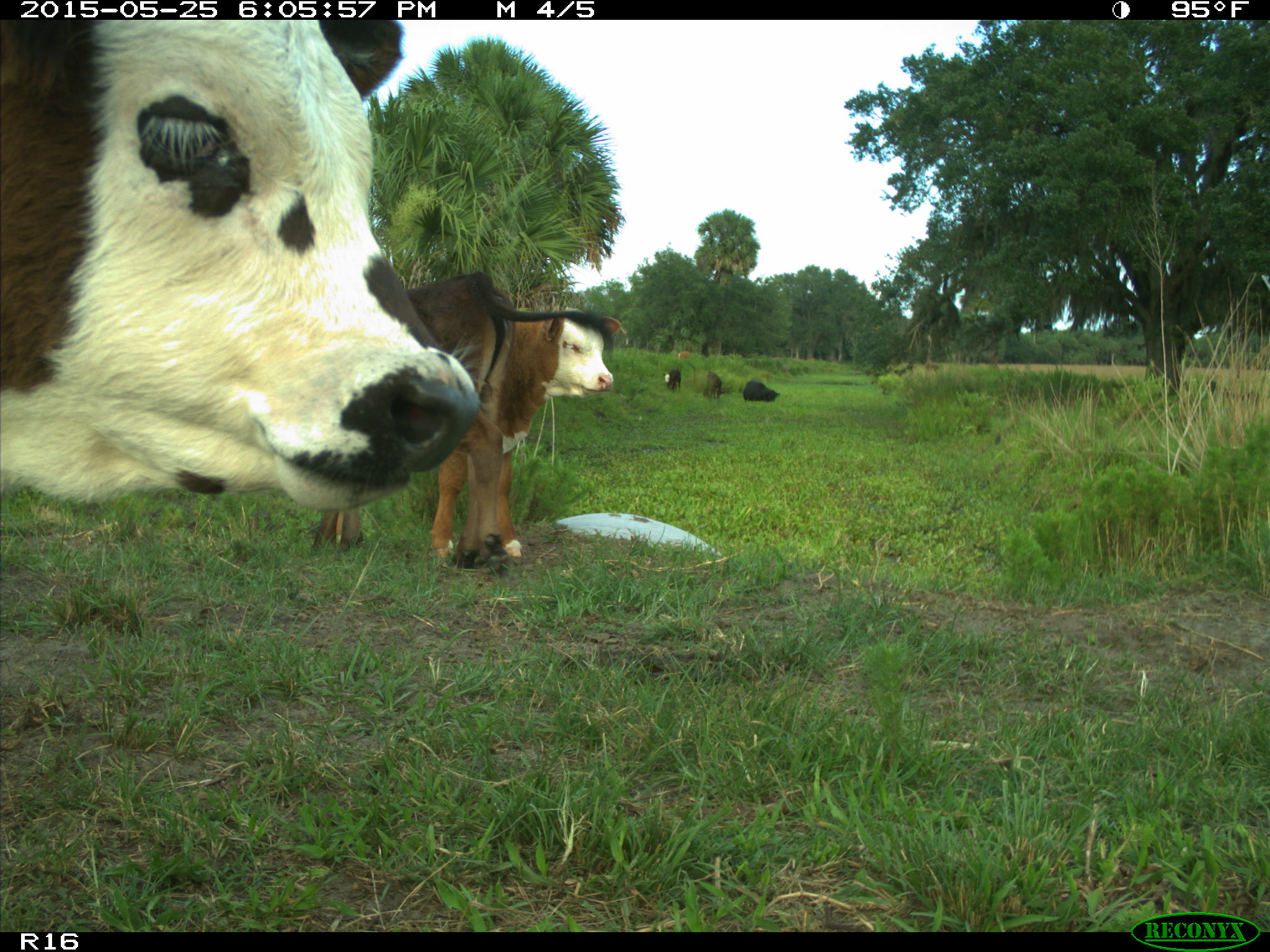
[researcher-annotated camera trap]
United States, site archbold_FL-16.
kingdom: Animalia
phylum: Chordata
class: Mammalia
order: Artiodactyla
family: Bovidae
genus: Bos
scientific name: Bos taurus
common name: domestic cow